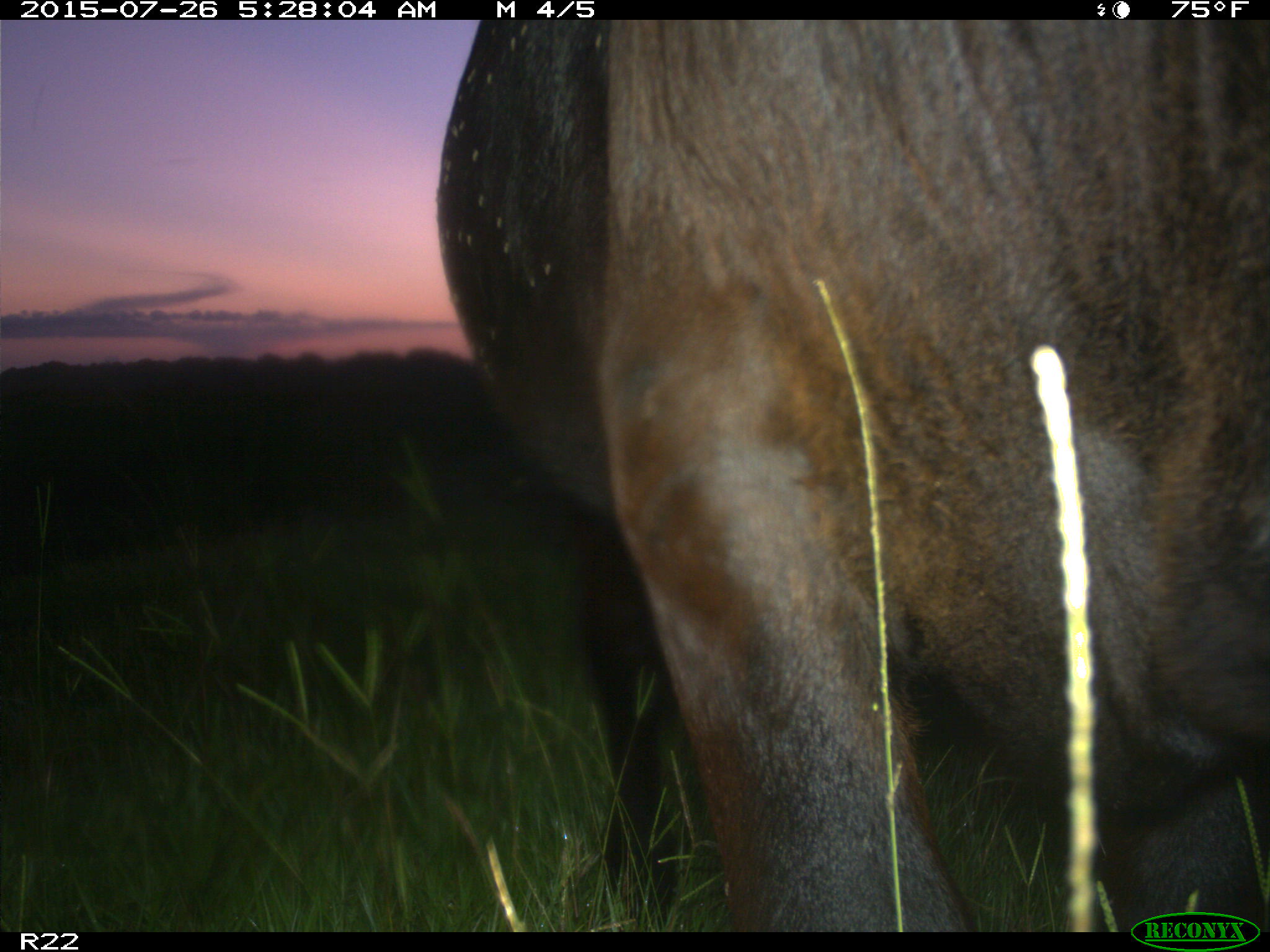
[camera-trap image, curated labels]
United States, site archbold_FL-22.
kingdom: Animalia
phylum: Chordata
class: Mammalia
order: Artiodactyla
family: Bovidae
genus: Bos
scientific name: Bos taurus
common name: domestic cow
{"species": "Bos taurus (domestic cow)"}